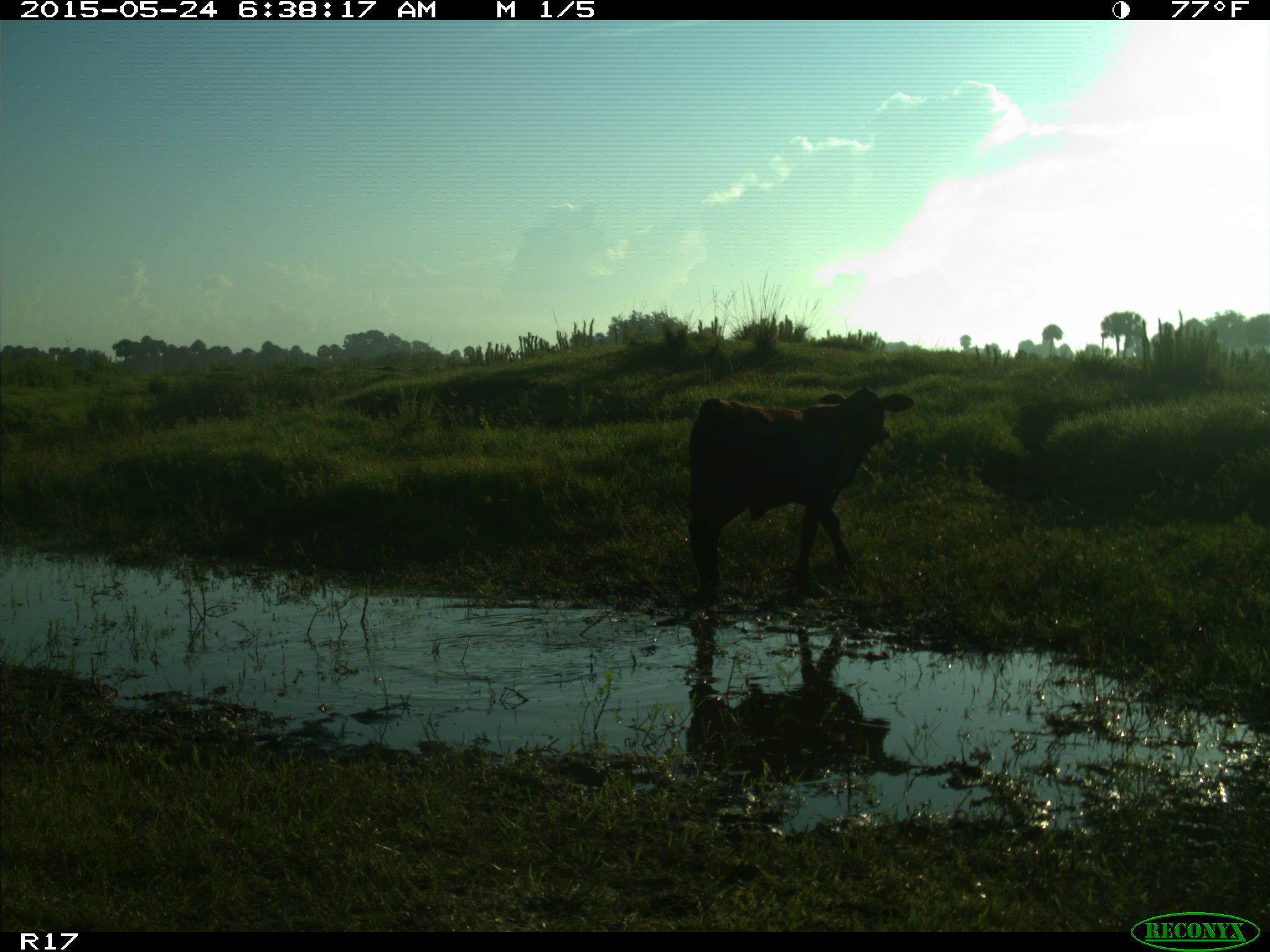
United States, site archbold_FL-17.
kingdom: Animalia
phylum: Chordata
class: Mammalia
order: Artiodactyla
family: Bovidae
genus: Bos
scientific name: Bos taurus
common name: domestic cow